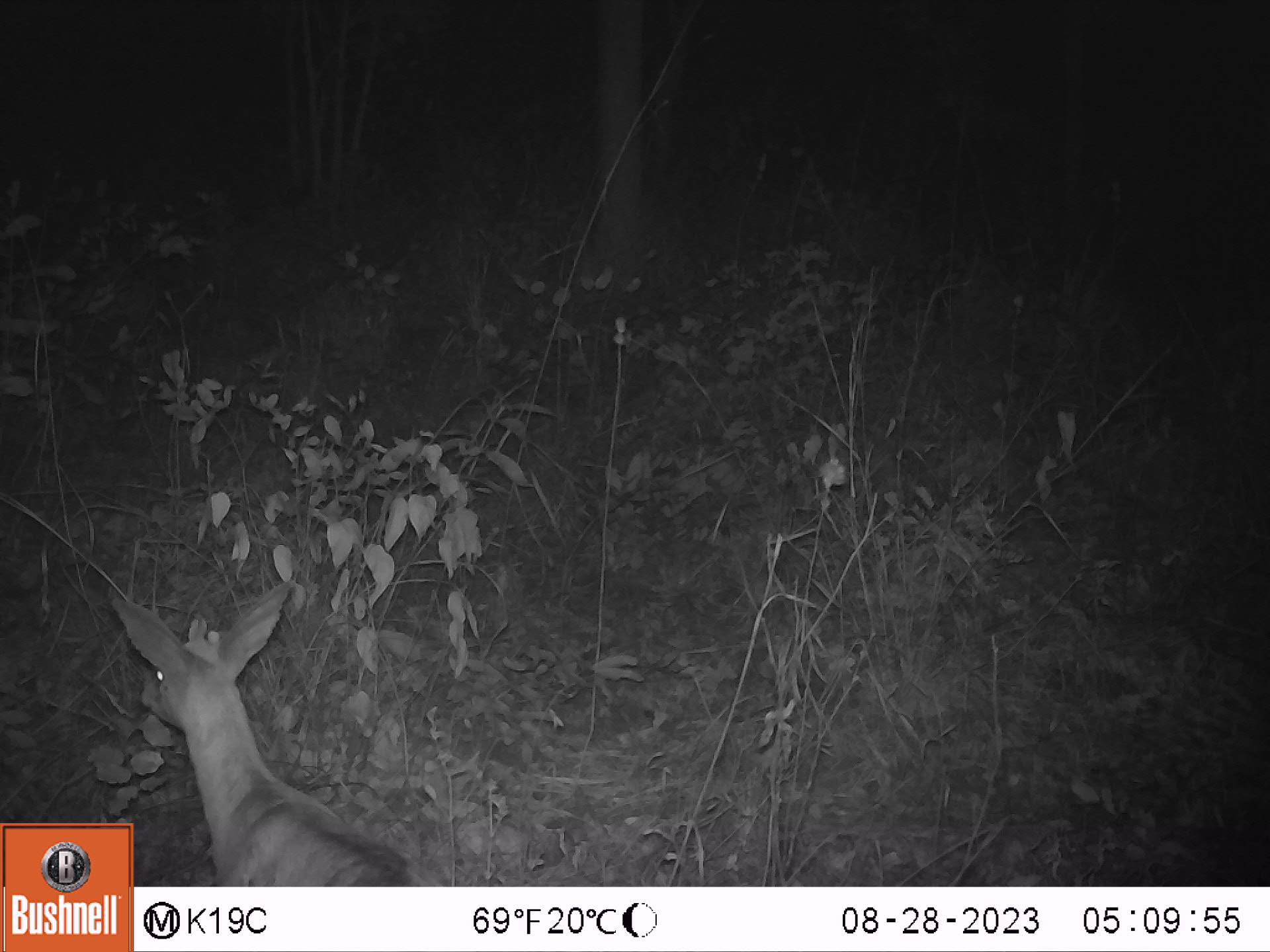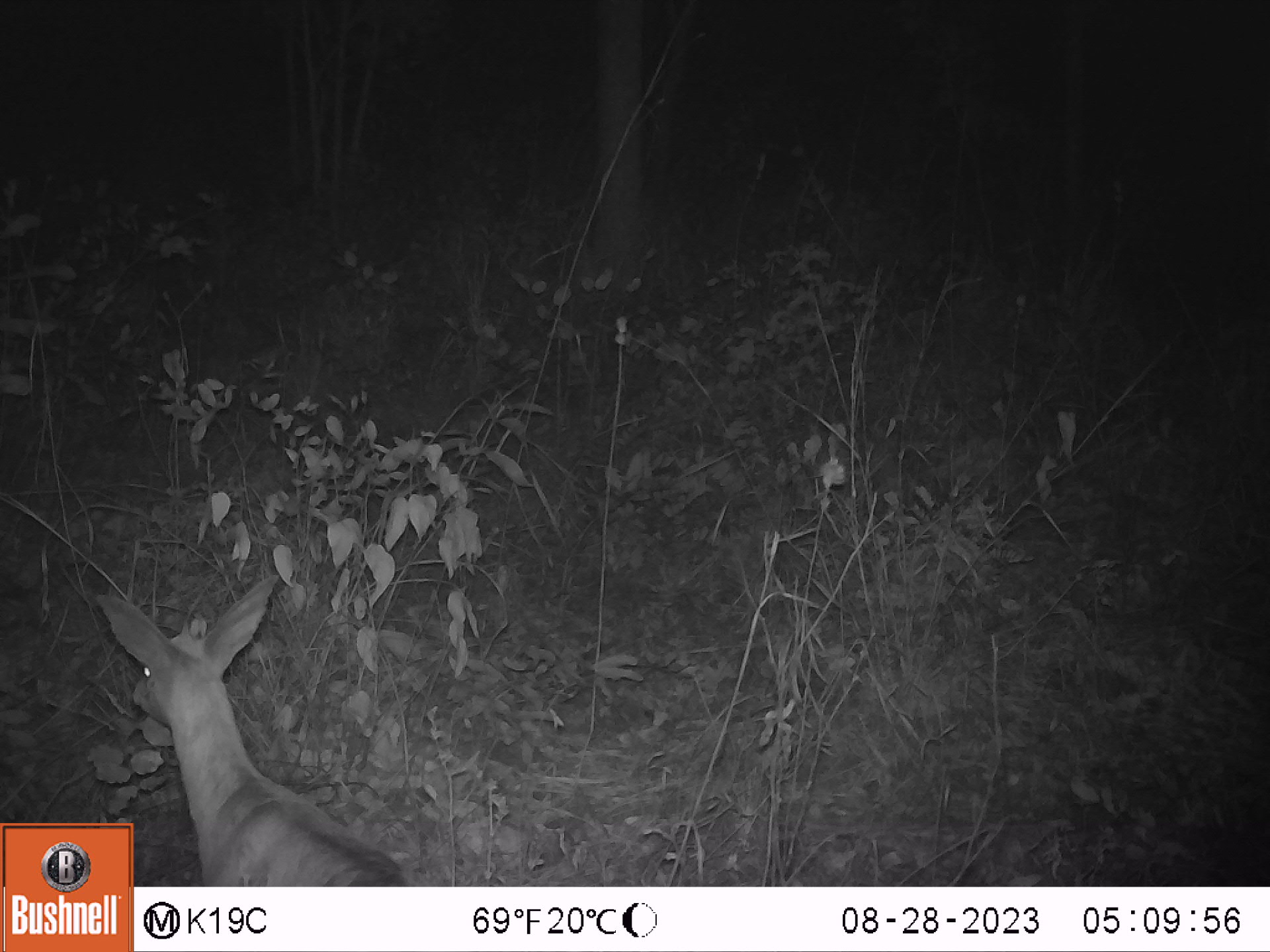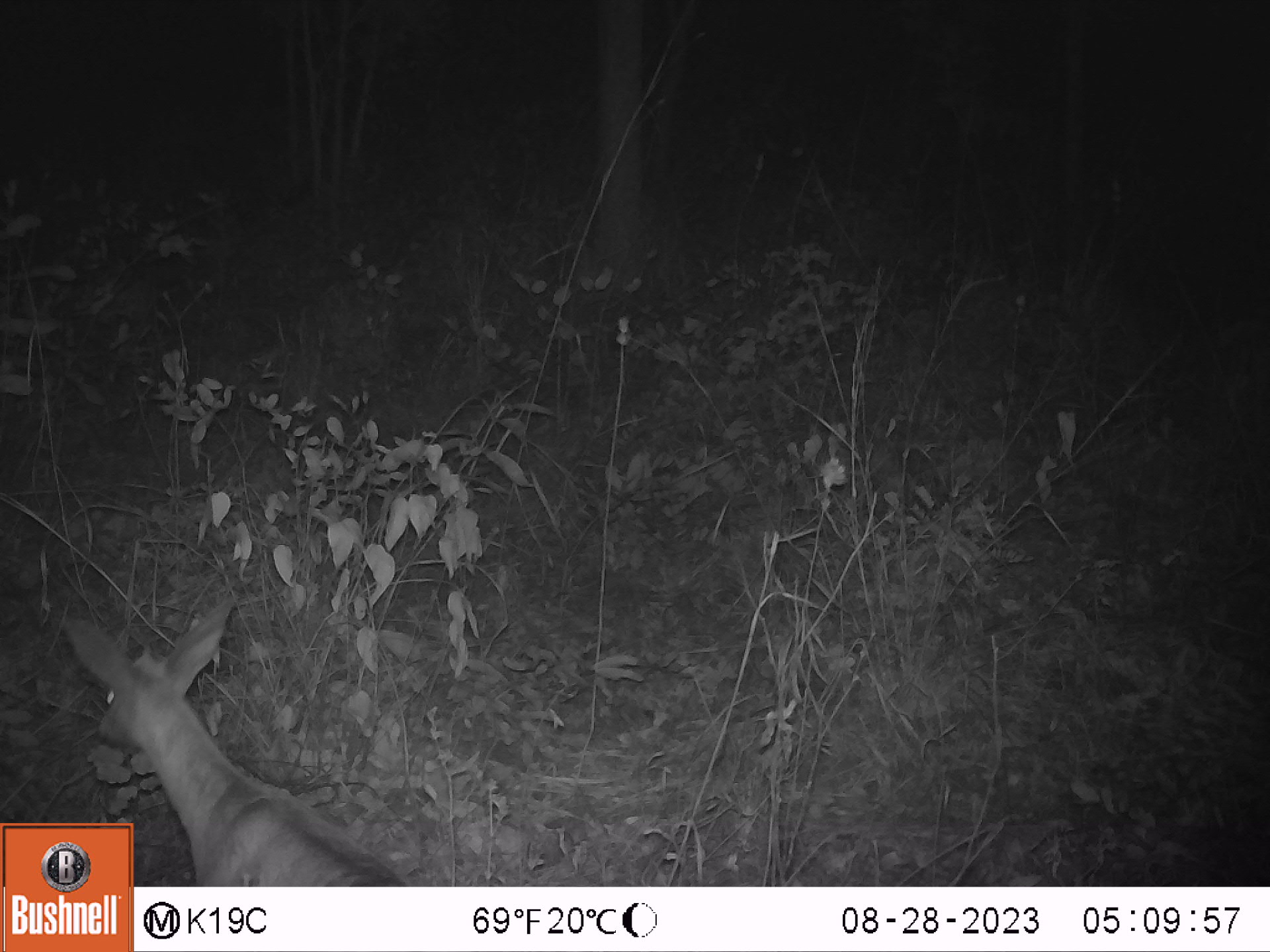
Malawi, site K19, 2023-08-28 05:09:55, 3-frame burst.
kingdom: Animalia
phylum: Chordata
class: Mammalia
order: Artiodactyla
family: Bovidae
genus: Sylvicapra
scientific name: Sylvicapra grimmia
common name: common duiker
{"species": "common duiker (Sylvicapra grimmia)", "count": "1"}